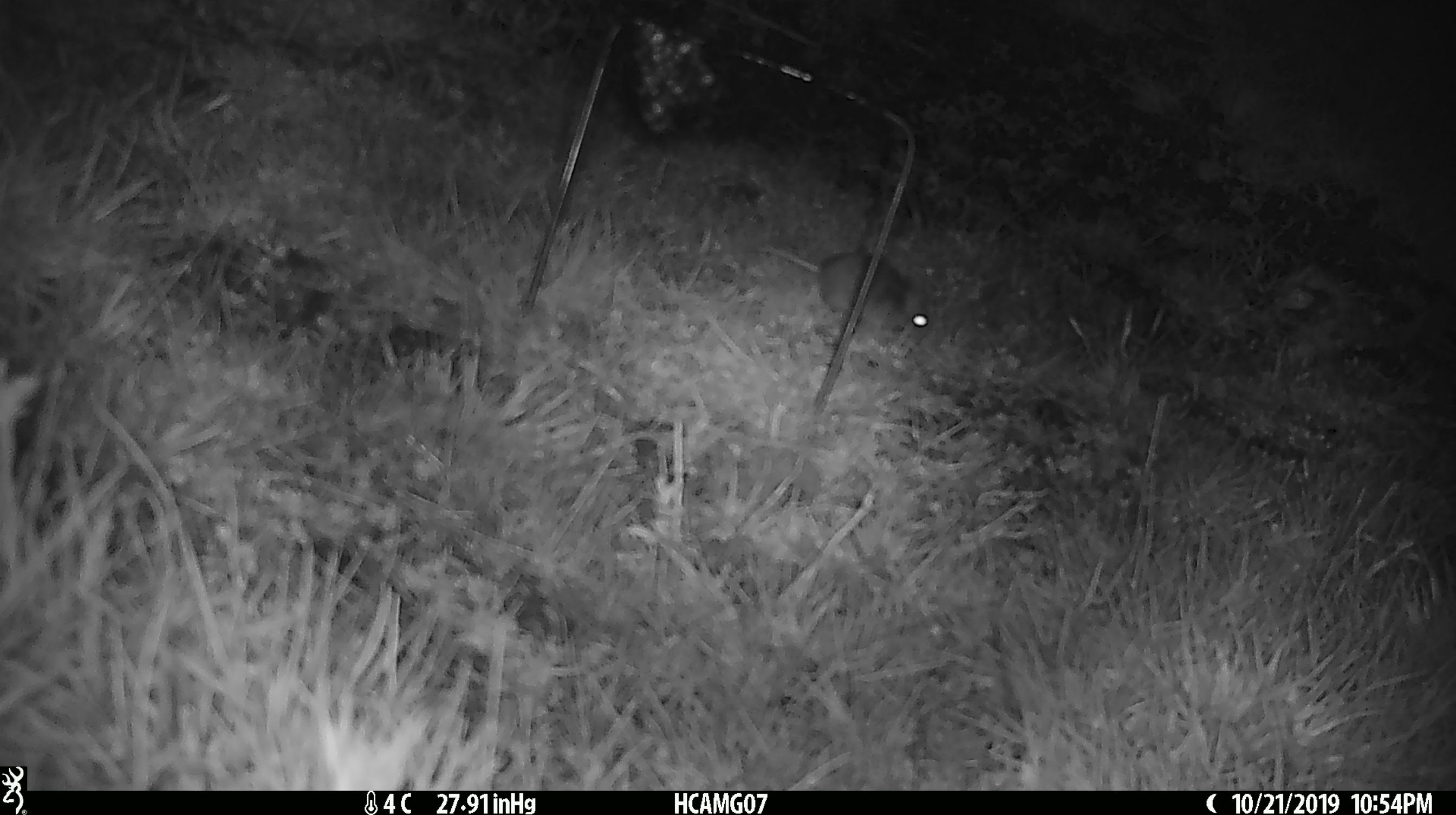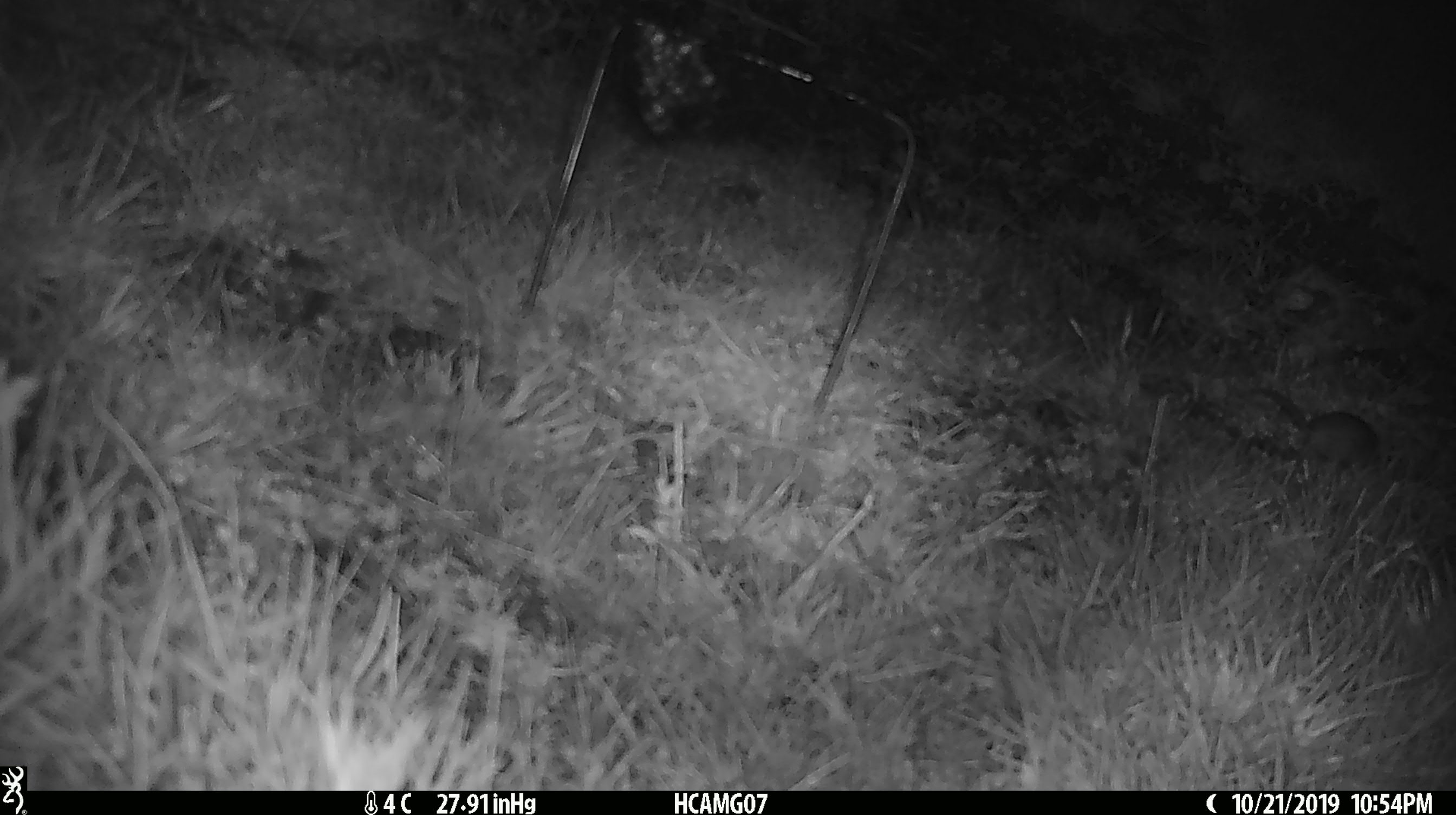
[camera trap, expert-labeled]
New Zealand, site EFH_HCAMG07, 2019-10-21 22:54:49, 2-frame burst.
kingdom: Animalia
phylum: Chordata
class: Mammalia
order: Rodentia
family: Muridae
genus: Mus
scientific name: Mus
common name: mouse